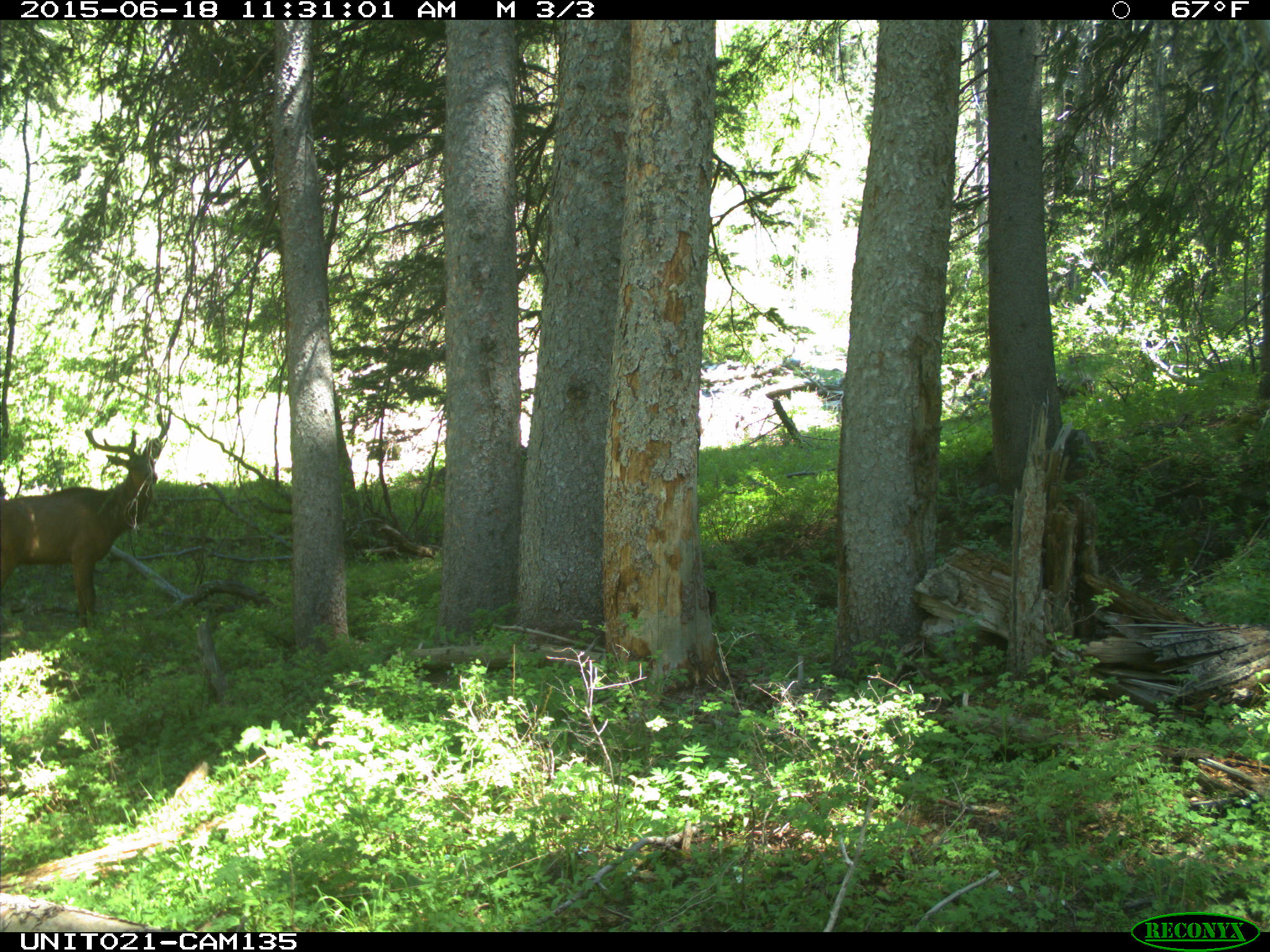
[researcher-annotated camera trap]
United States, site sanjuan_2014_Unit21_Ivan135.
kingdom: Animalia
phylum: Chordata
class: Mammalia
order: Artiodactyla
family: Cervidae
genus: Cervus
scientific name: Cervus elaphus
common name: red deer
Cervus elaphus (red deer).